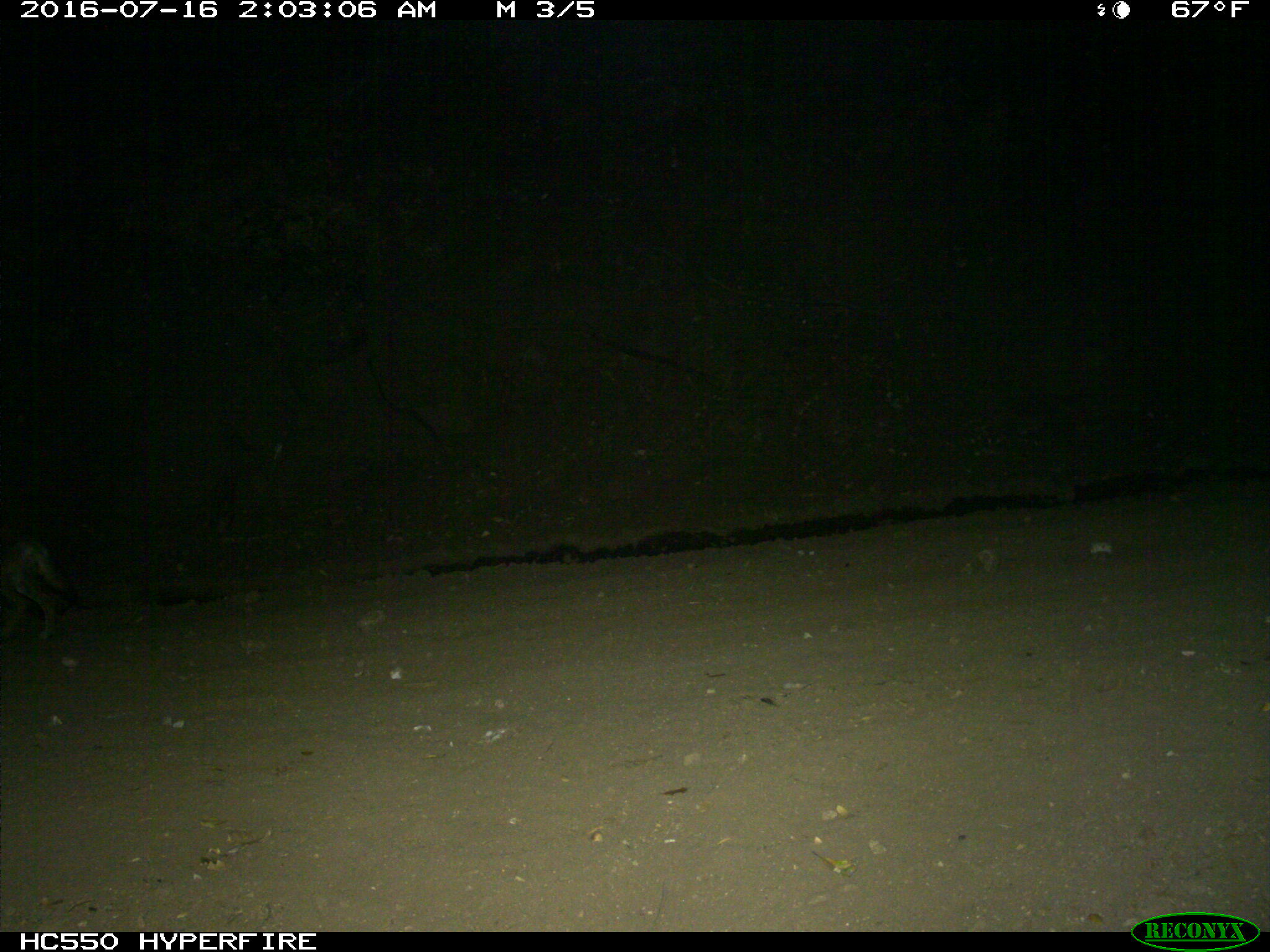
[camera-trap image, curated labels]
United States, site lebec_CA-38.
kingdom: Animalia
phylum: Chordata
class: Mammalia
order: Carnivora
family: Canidae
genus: Canis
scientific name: Canis latrans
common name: coyote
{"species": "Canis latrans (coyote)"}